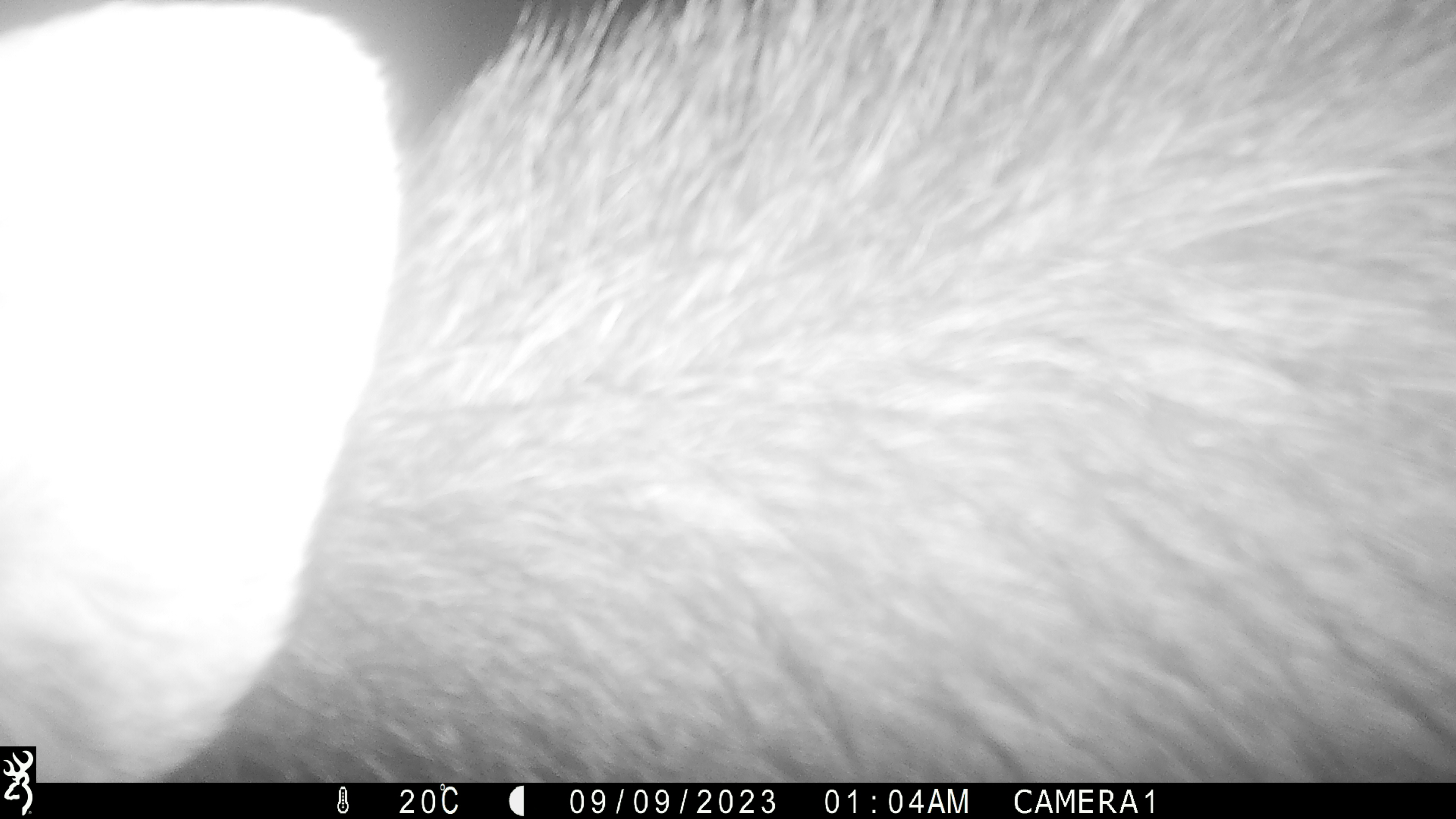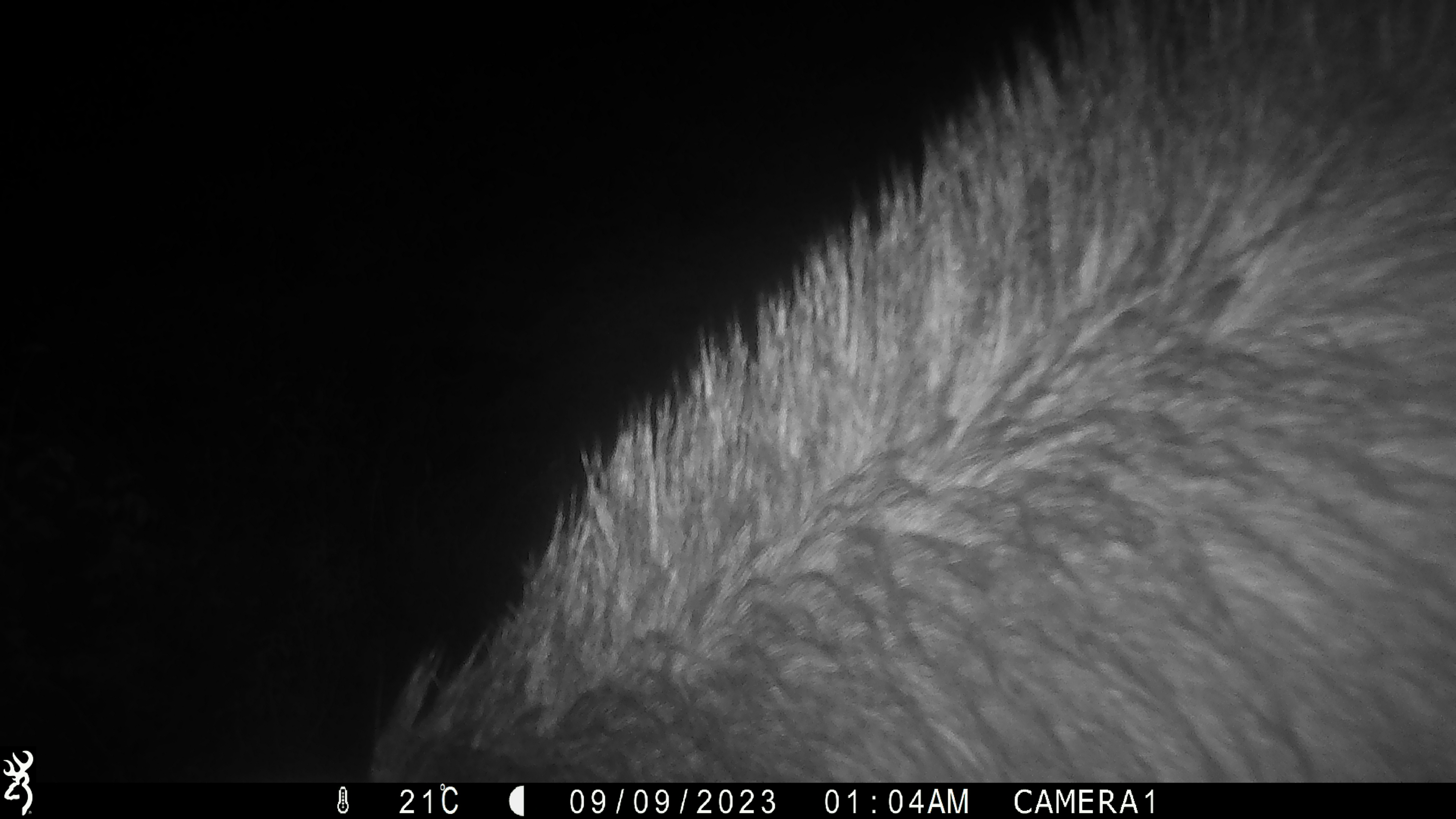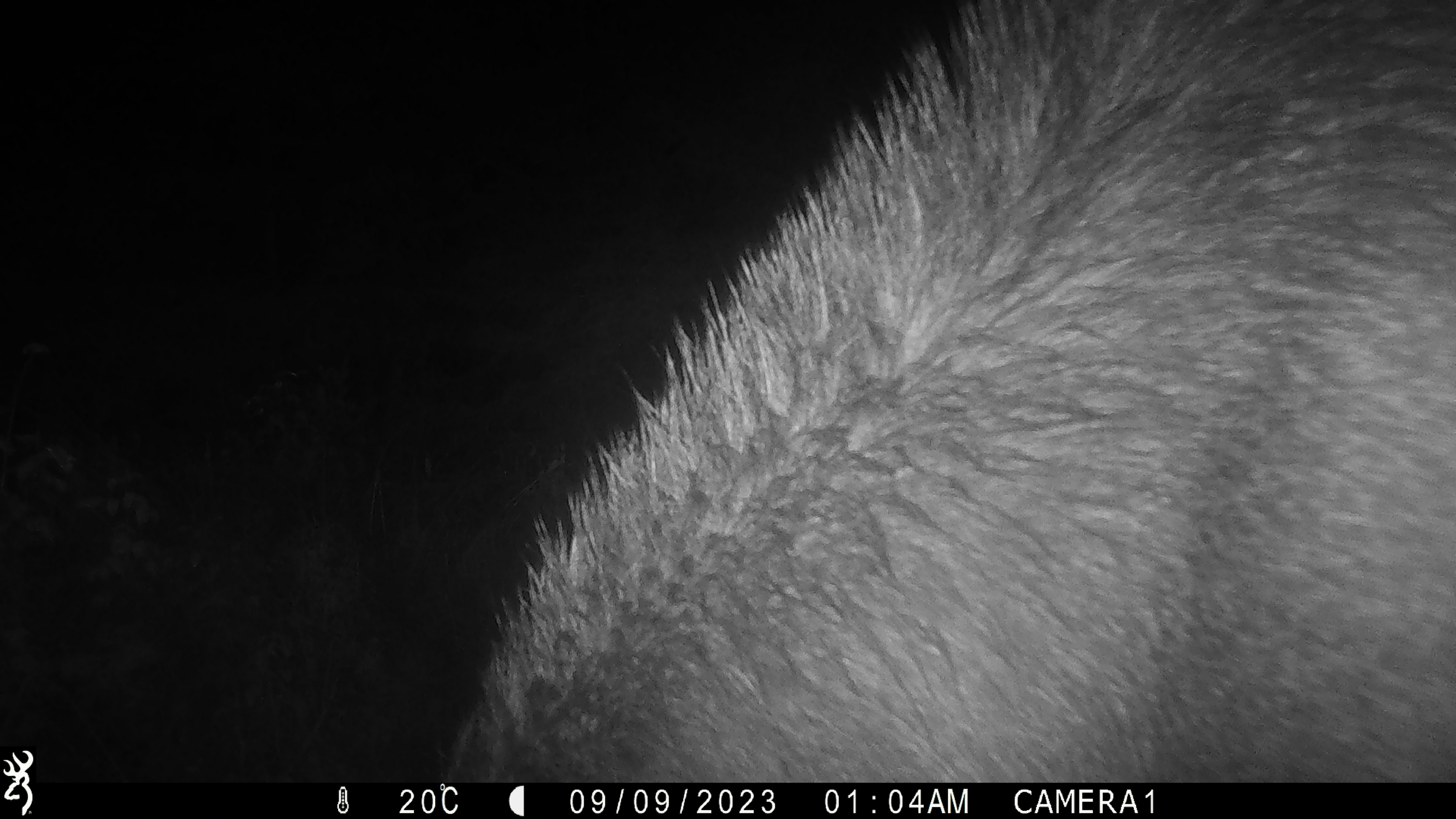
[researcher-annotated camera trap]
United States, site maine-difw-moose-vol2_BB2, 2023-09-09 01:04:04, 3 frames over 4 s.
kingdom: Animalia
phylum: Chordata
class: Mammalia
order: Artiodactyla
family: Cervidae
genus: Alces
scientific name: Alces alces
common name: moose